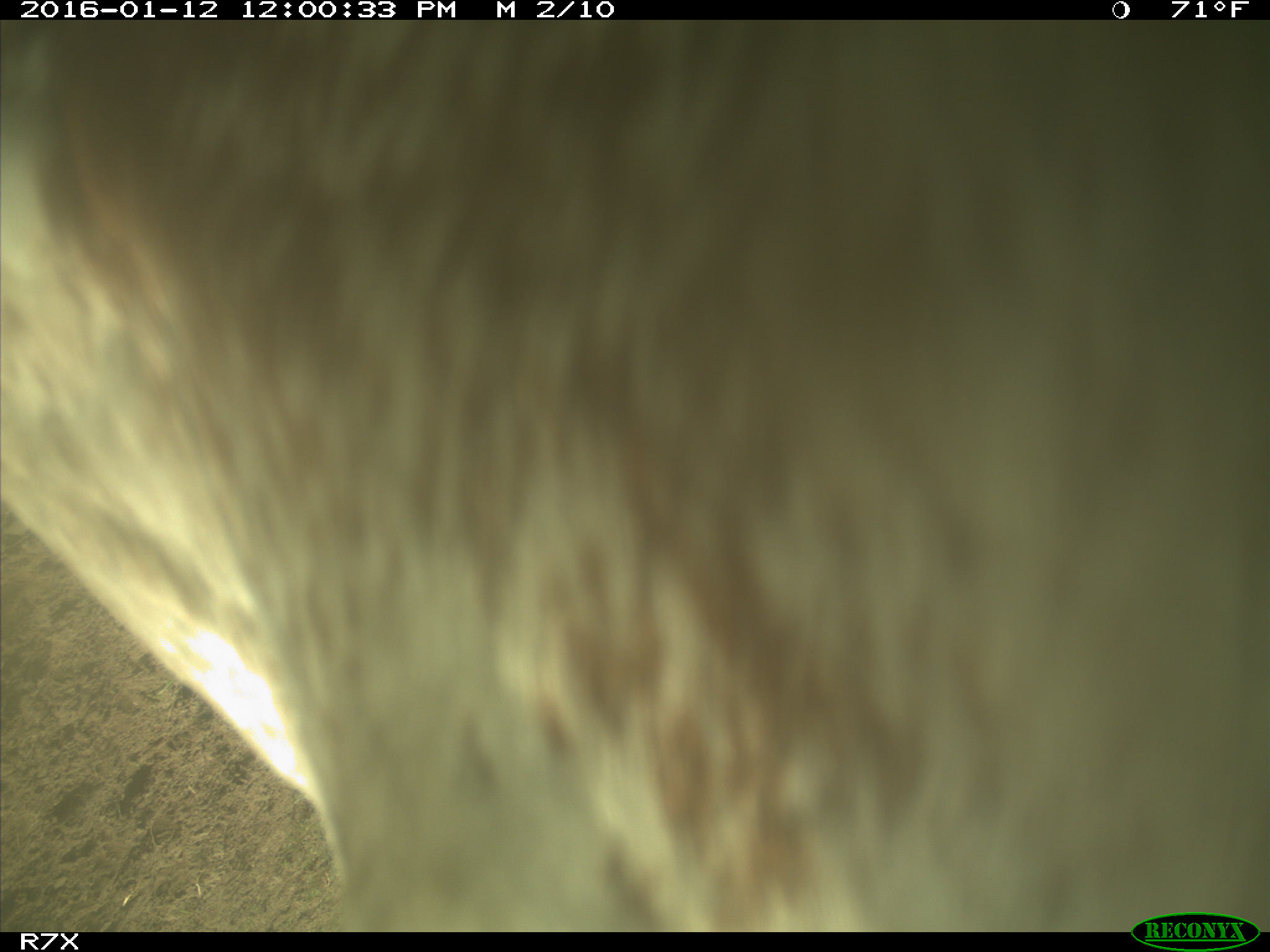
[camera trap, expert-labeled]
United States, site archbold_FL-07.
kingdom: Animalia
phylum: Chordata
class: Mammalia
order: Artiodactyla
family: Bovidae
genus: Bos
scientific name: Bos taurus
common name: domestic cow